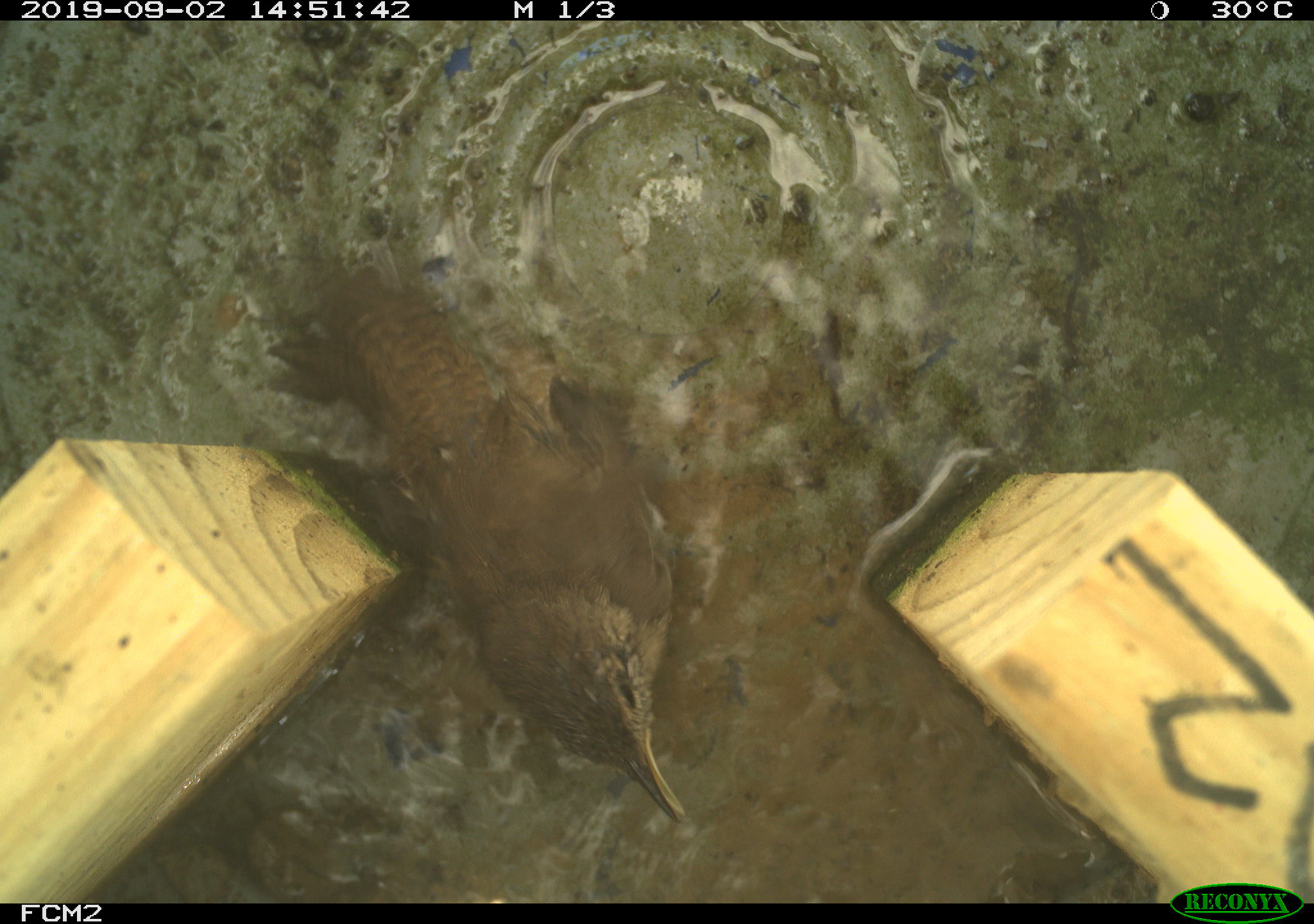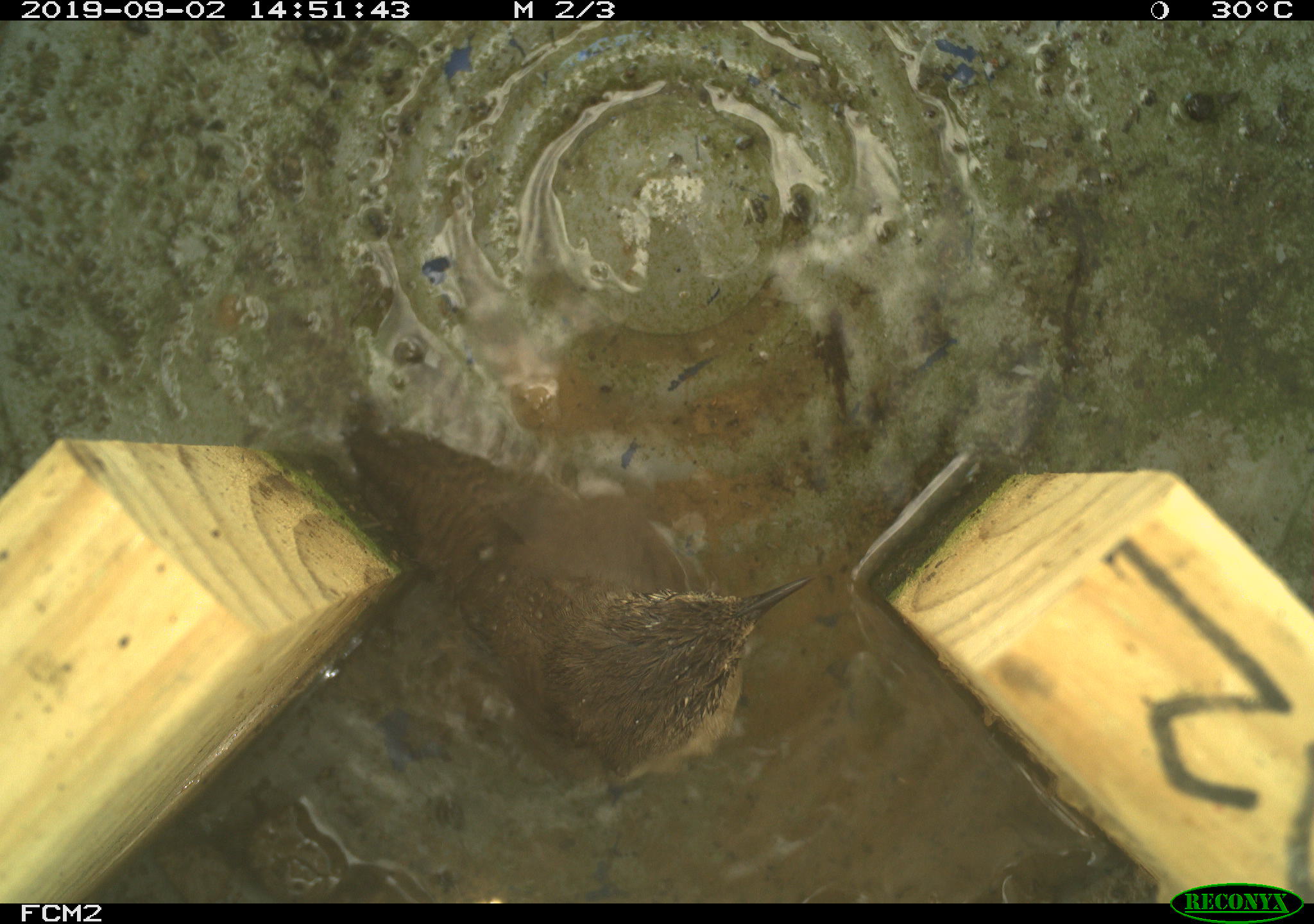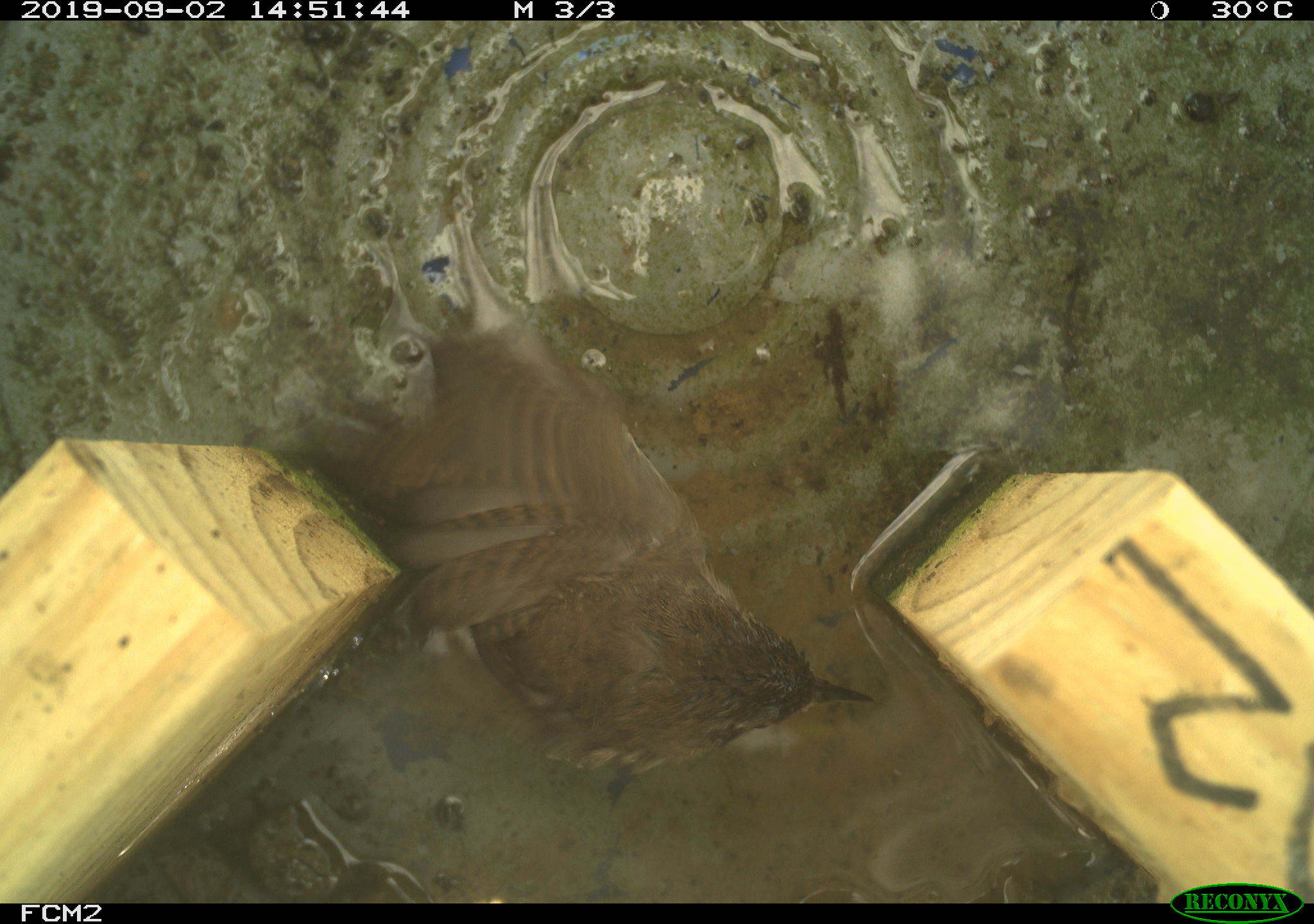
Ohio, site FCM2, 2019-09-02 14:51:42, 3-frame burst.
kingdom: Animalia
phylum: Chordata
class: Aves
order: Passeriformes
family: Troglodytidae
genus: Troglodytes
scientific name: Troglodytes aedon aedon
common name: northern house wren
Northern house wren (Troglodytes aedon aedon).